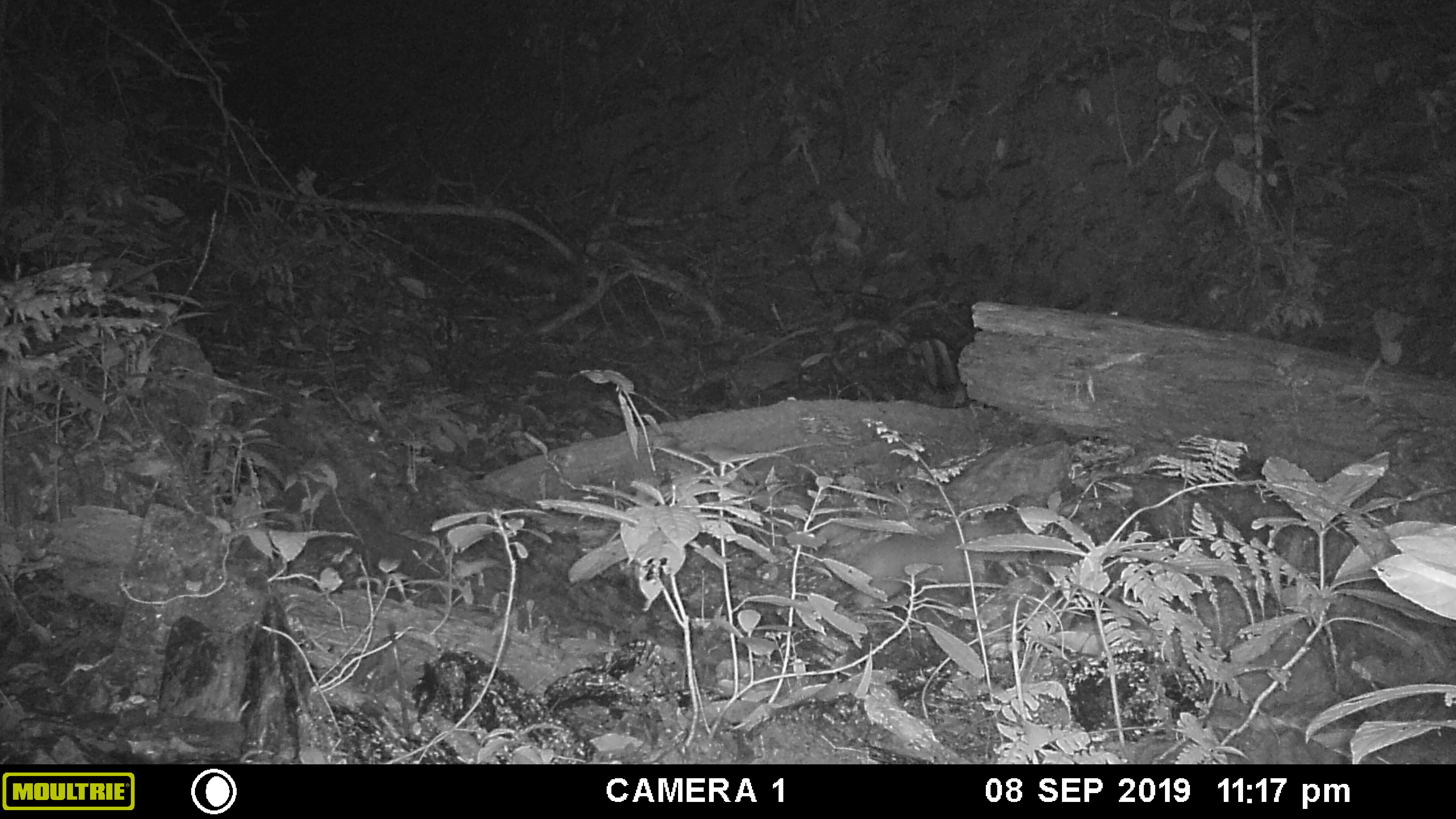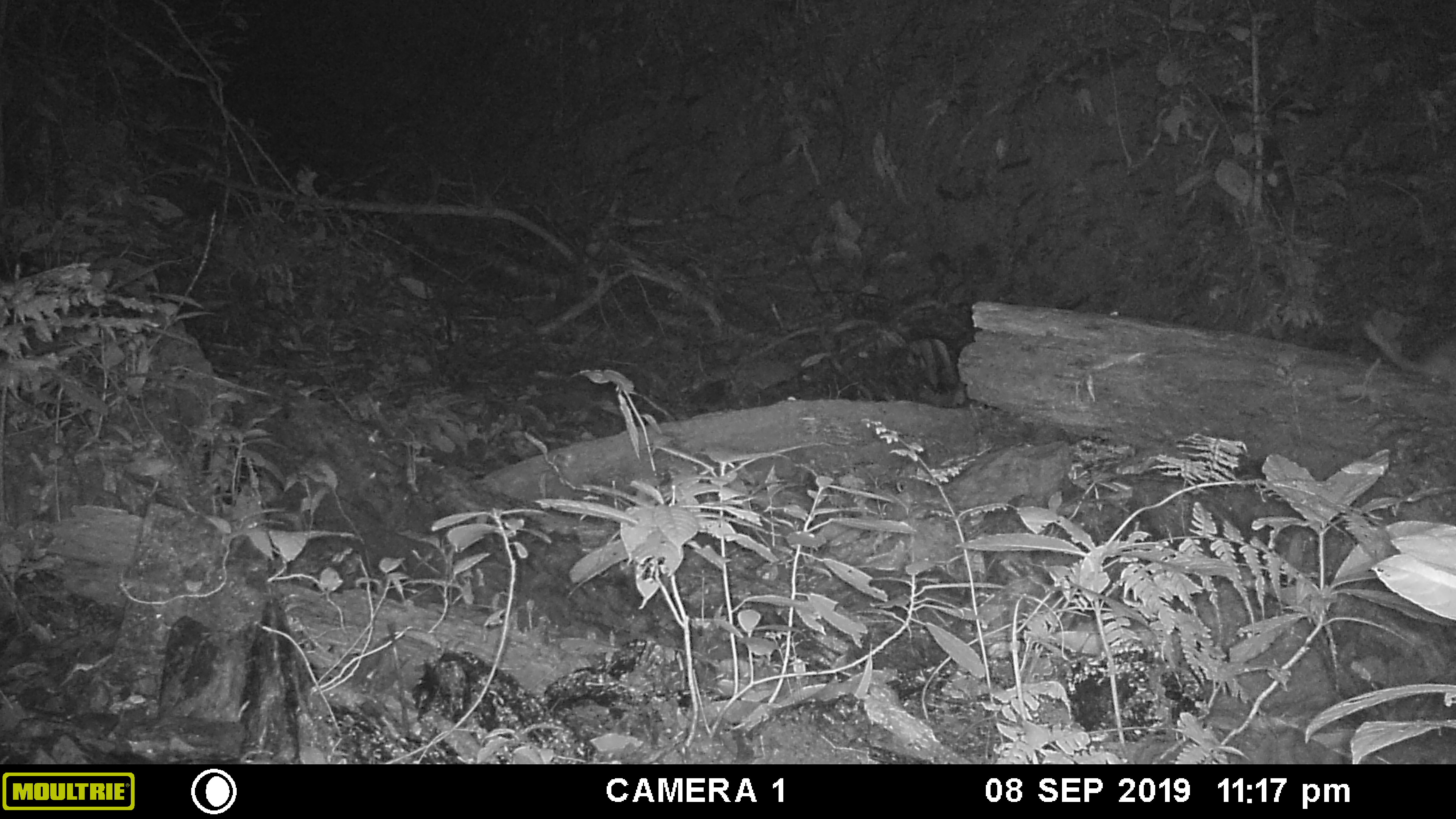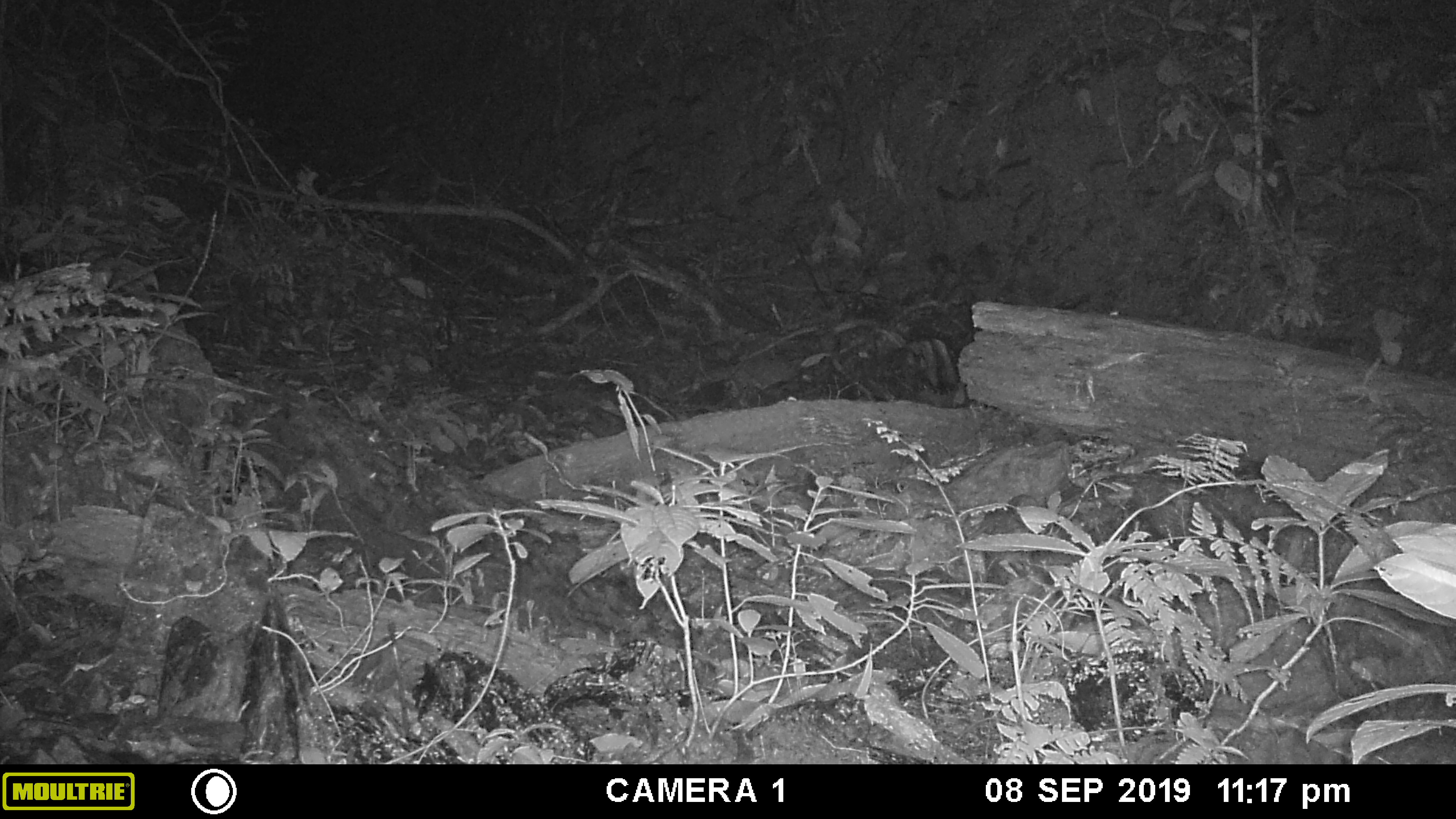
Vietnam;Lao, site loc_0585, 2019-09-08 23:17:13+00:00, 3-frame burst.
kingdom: Animalia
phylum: Chordata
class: Mammalia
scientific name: Mammalia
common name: mammal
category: unidentified small mammal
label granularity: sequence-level